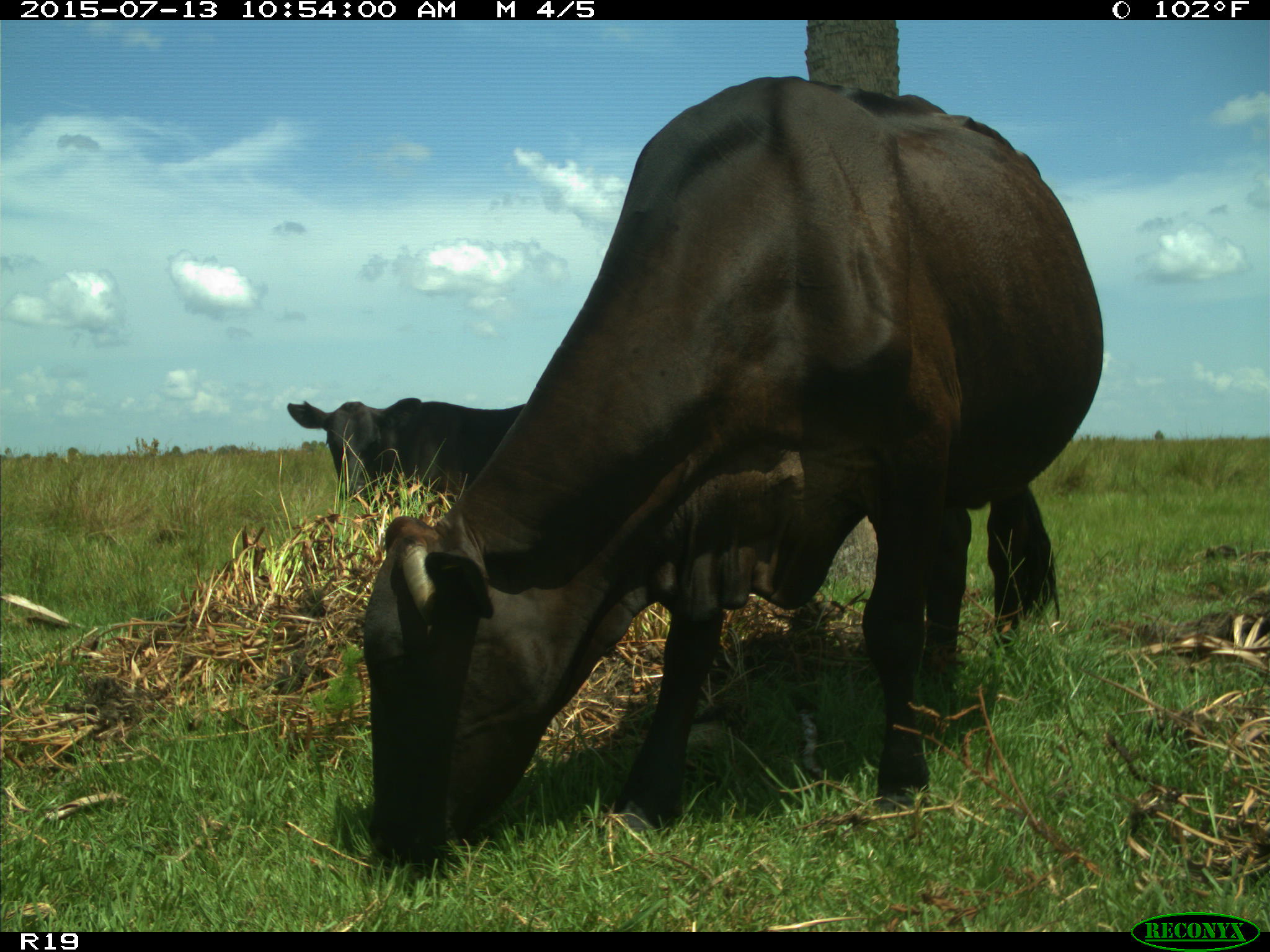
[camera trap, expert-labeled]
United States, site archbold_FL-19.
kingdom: Animalia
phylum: Chordata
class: Mammalia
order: Artiodactyla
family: Bovidae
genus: Bos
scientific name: Bos taurus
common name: domestic cow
Bos taurus (domestic cow).